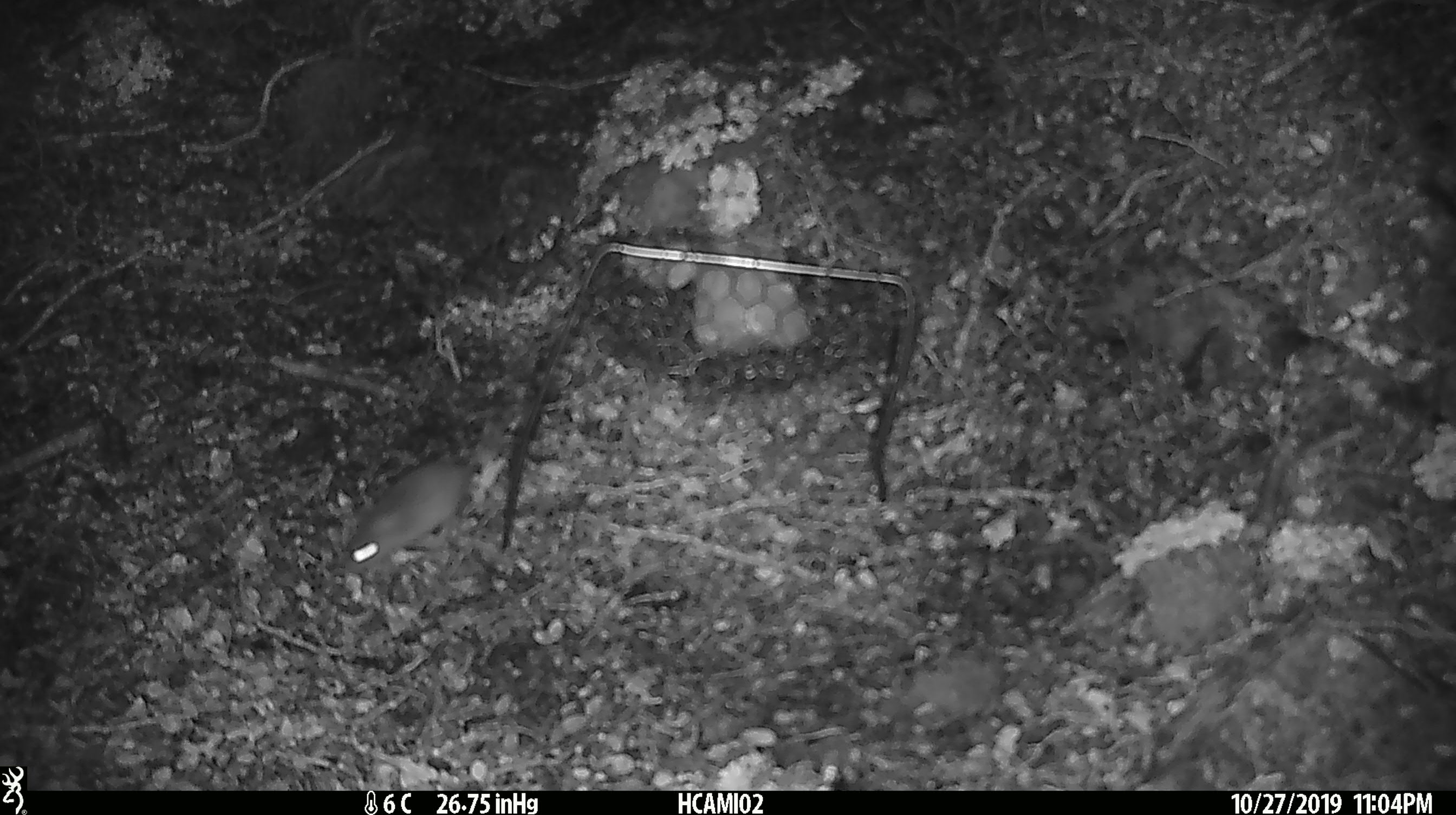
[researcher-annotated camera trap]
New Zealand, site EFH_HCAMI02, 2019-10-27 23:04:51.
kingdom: Animalia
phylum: Chordata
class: Mammalia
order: Rodentia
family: Muridae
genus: Mus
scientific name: Mus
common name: mouse